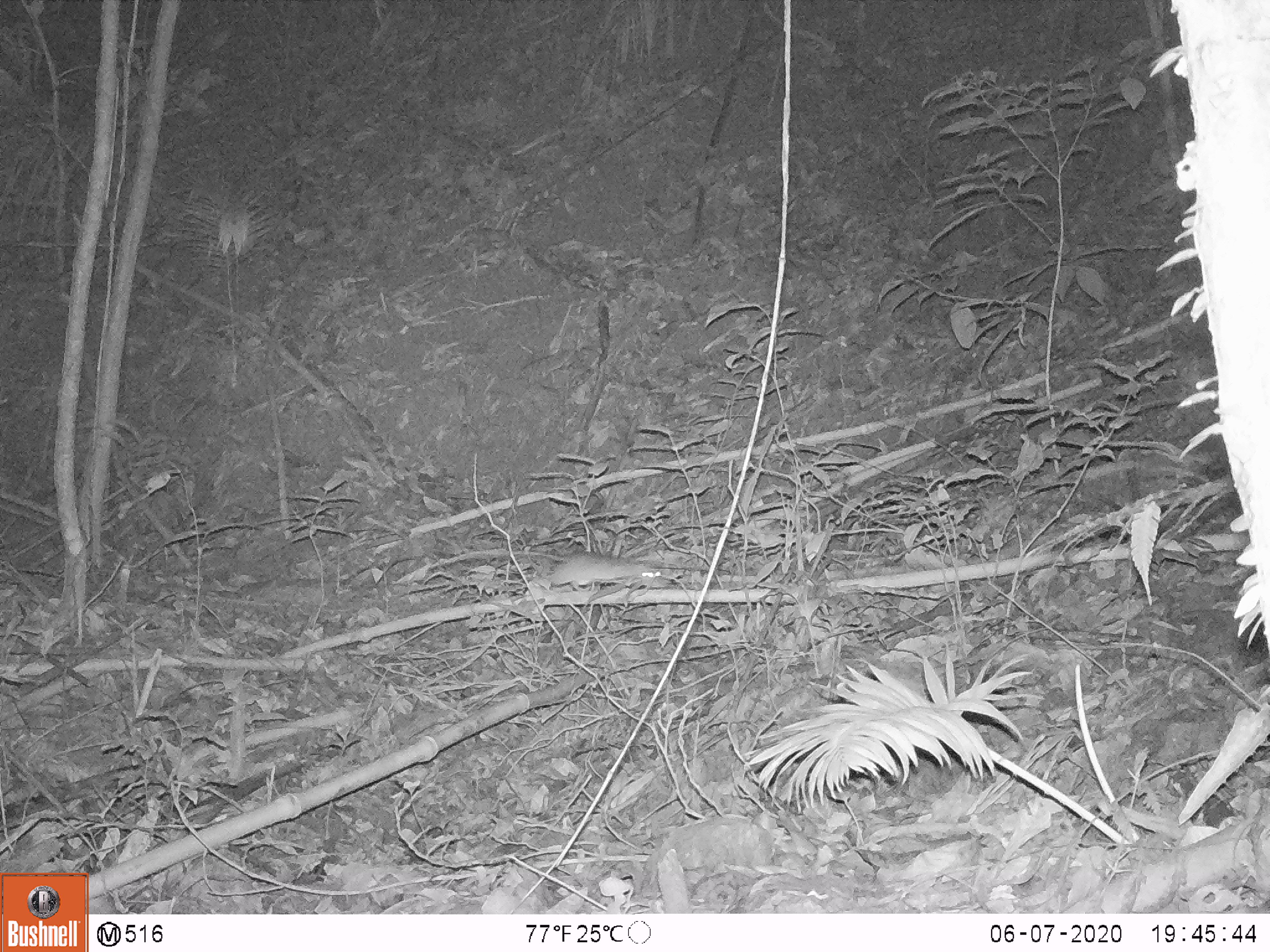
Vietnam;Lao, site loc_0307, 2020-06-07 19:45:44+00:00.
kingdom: Animalia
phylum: Chordata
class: Mammalia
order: Rodentia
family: Muridae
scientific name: Muridae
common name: old-world mice and rats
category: unidentified murid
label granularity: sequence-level